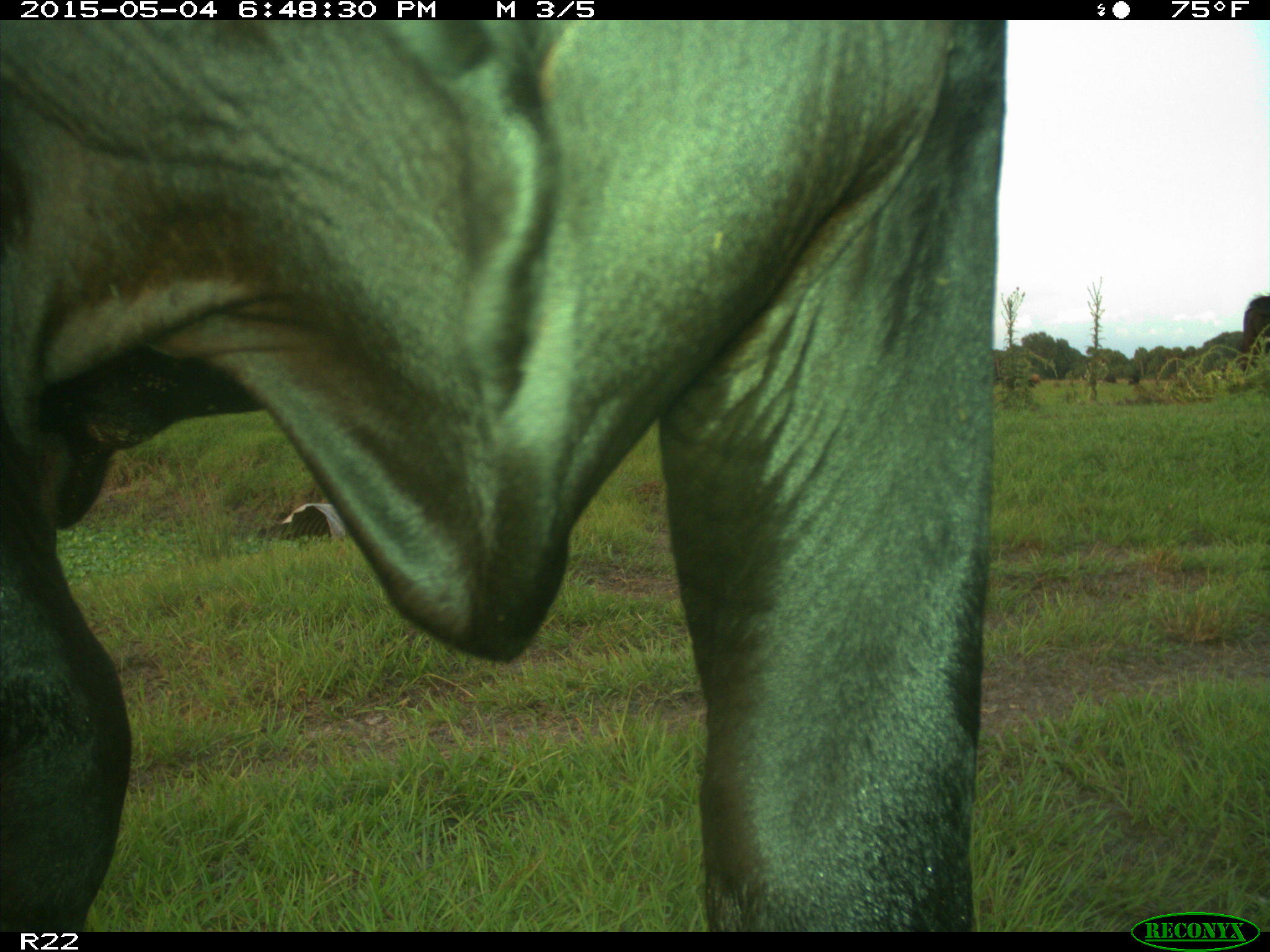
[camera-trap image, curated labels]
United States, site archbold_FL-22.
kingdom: Animalia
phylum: Chordata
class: Mammalia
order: Artiodactyla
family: Bovidae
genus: Bos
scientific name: Bos taurus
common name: domestic cow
Bos taurus (domestic cow).